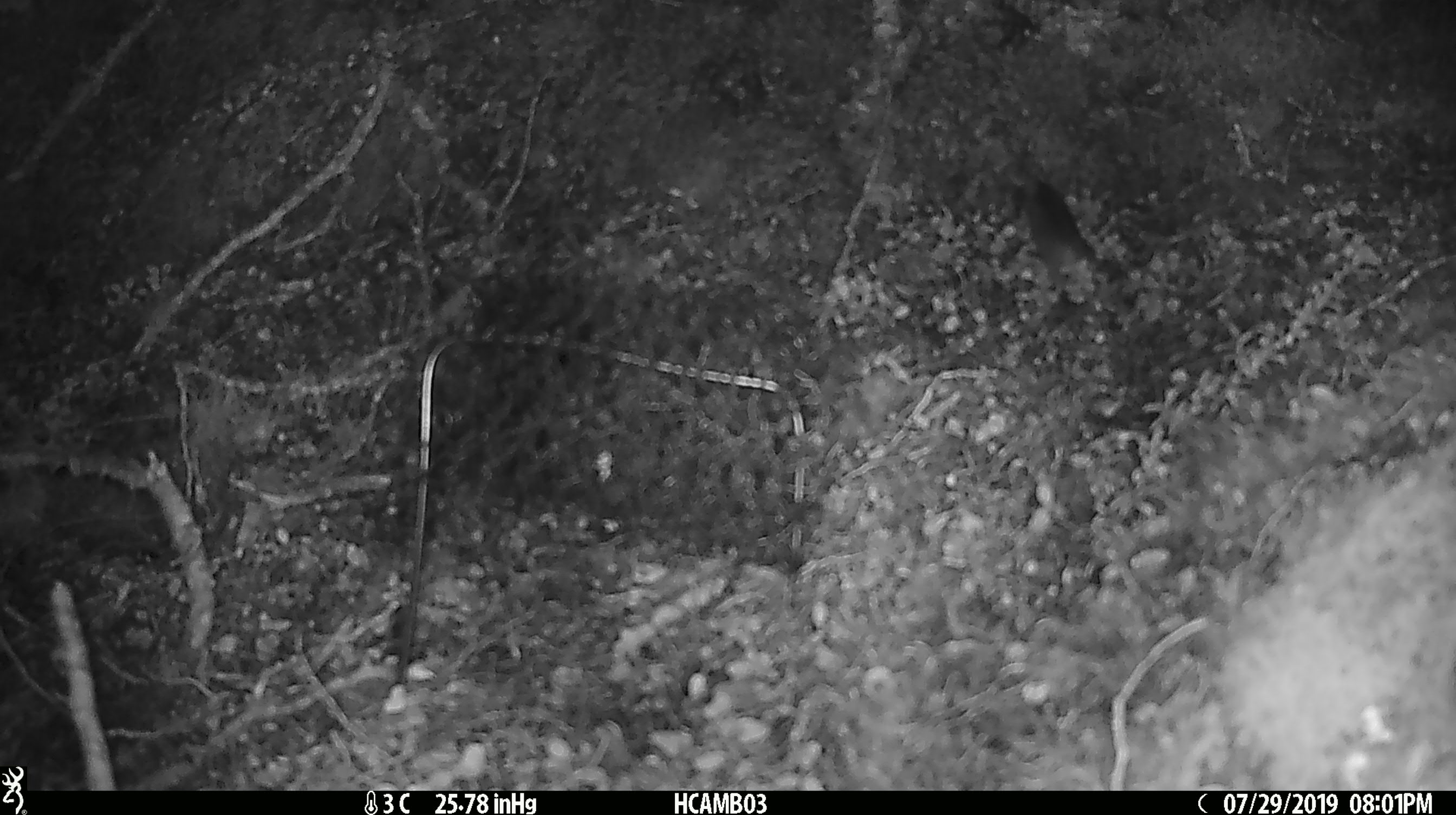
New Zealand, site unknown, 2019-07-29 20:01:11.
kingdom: Animalia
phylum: Chordata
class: Mammalia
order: Rodentia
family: Muridae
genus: Mus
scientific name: Mus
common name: mouse